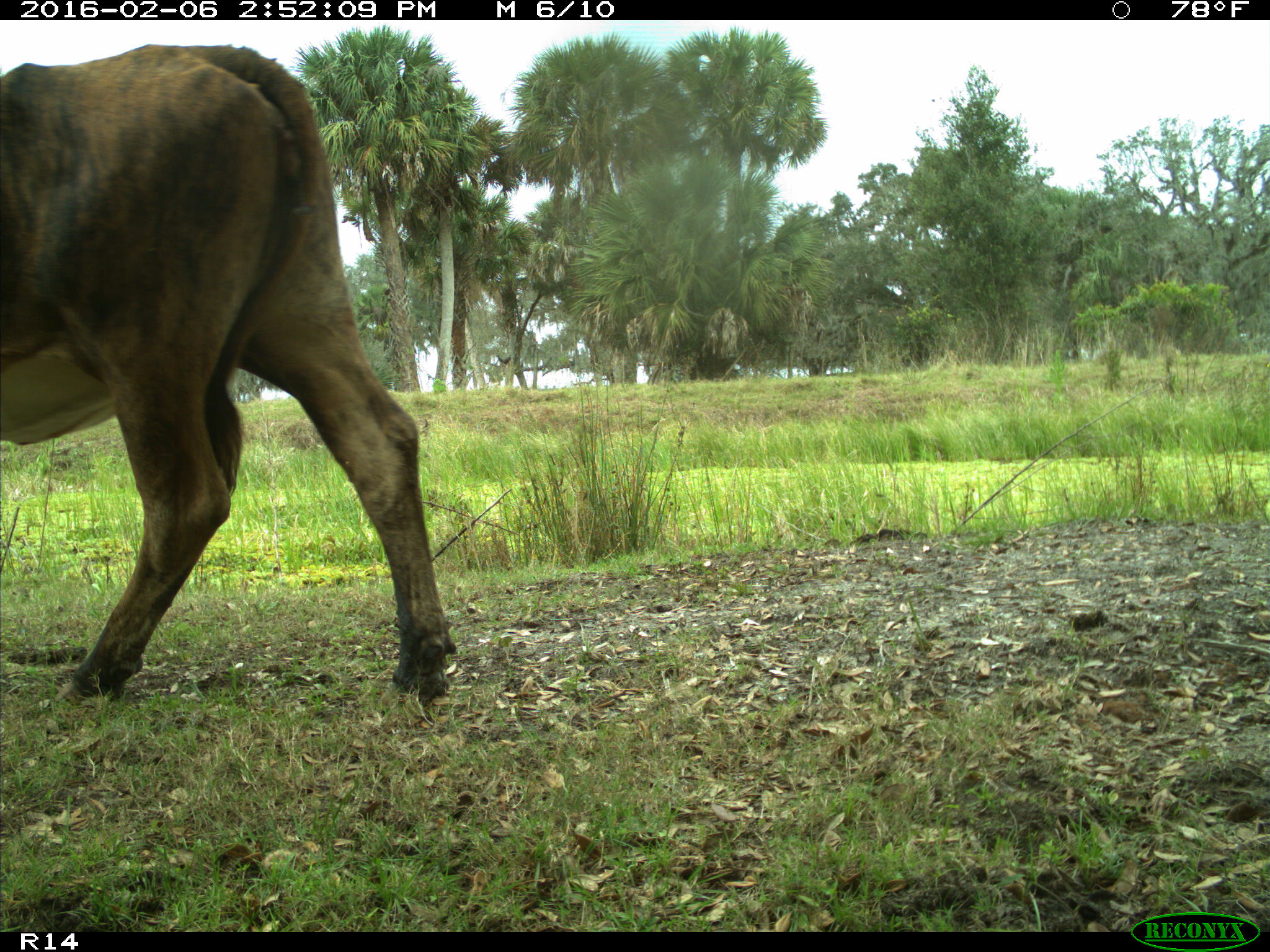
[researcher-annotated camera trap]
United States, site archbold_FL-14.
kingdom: Animalia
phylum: Chordata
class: Mammalia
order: Artiodactyla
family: Bovidae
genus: Bos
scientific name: Bos taurus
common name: domestic cow